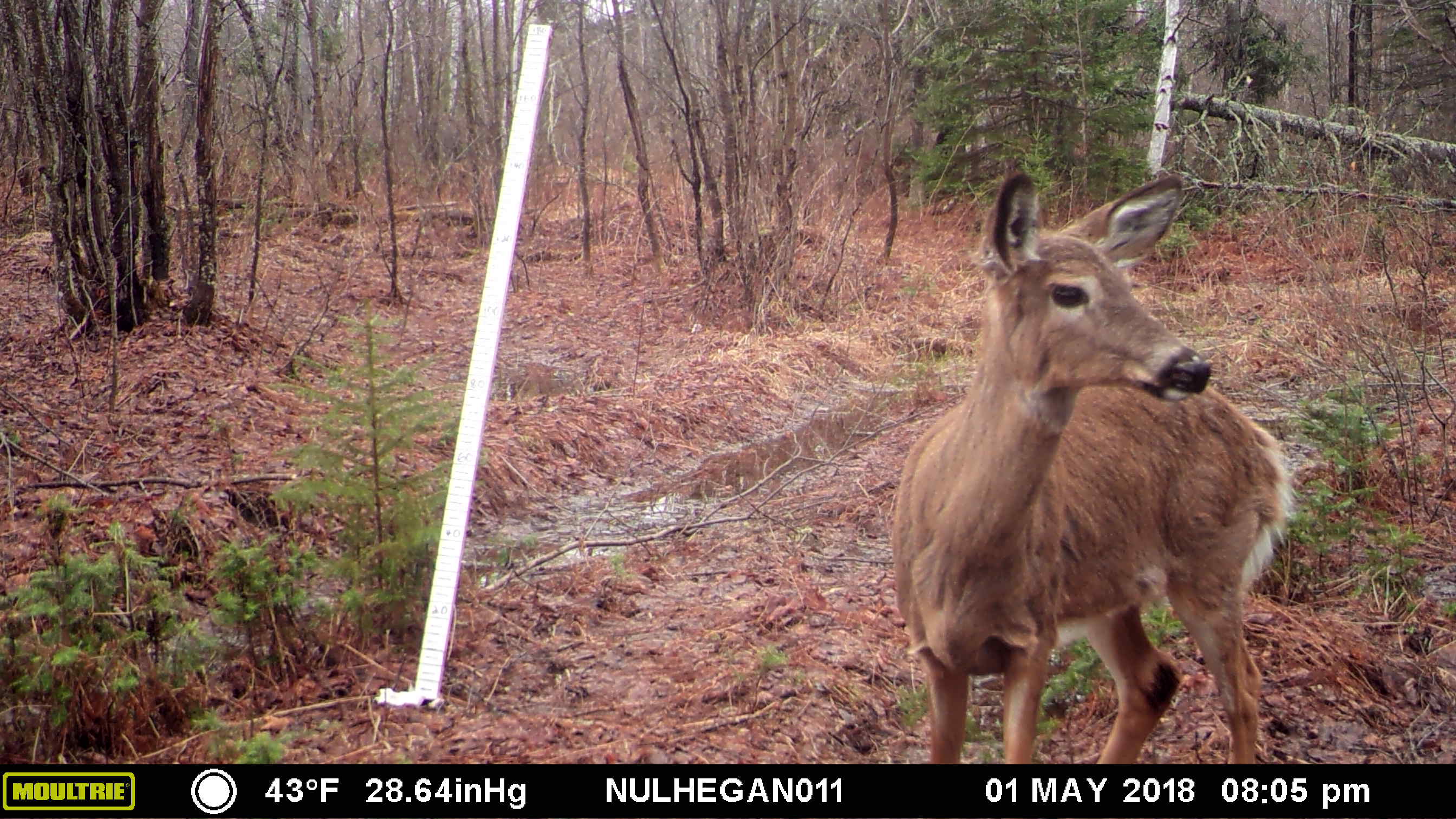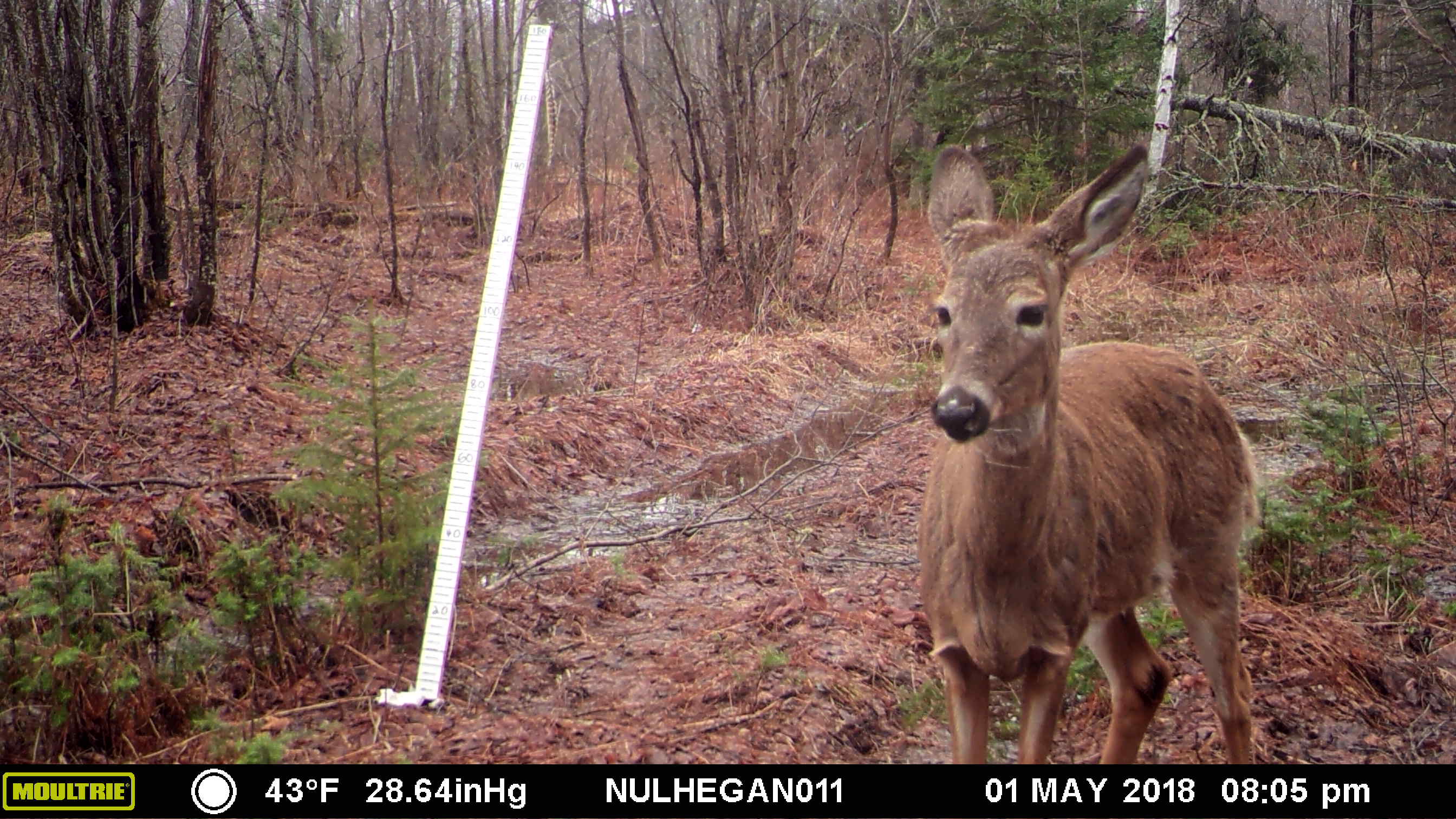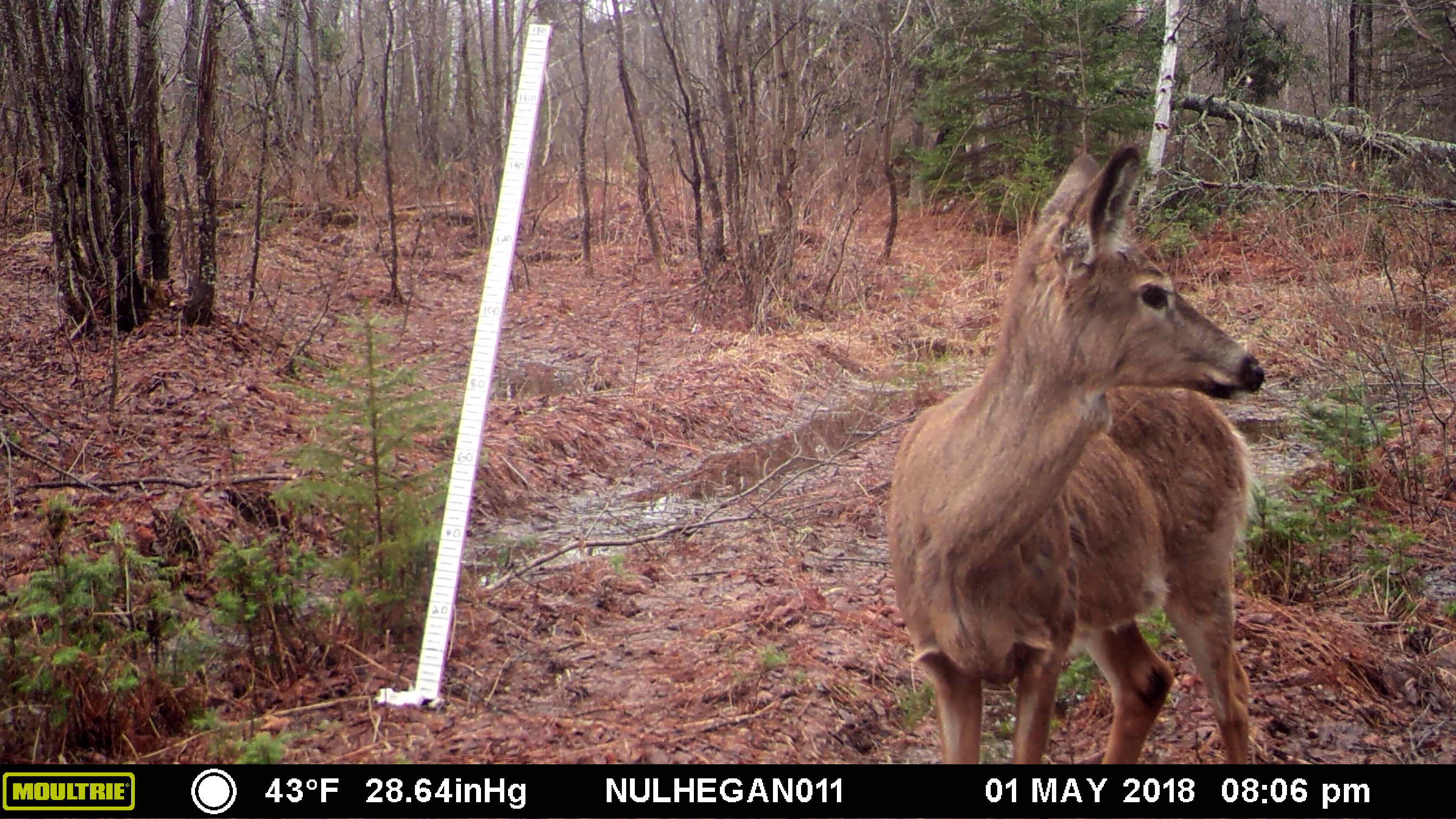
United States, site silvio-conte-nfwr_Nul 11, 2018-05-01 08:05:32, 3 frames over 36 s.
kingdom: Animalia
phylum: Chordata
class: Mammalia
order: Artiodactyla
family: Cervidae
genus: Odocoileus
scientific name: Odocoileus virginianus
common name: white-tailed deer